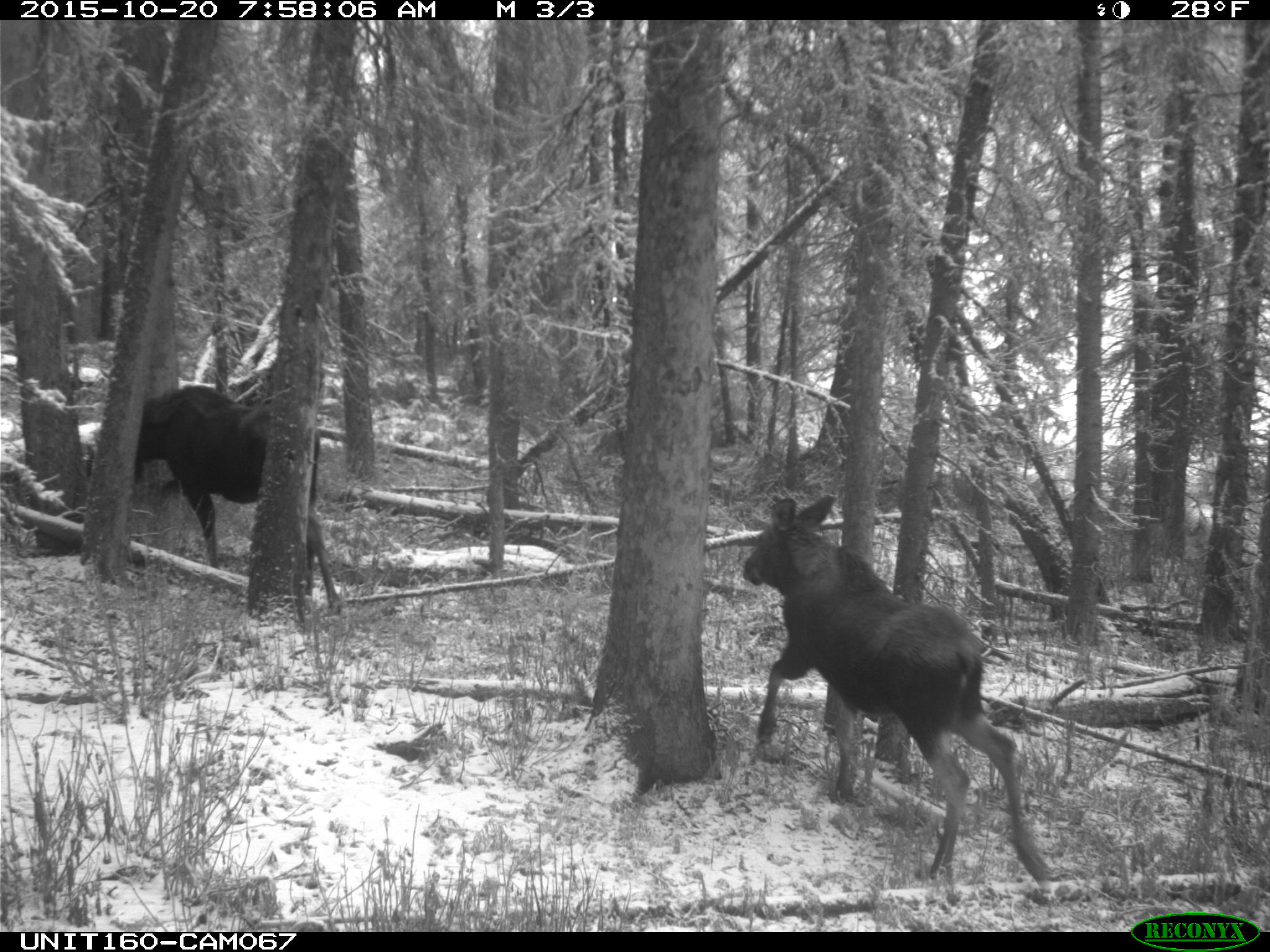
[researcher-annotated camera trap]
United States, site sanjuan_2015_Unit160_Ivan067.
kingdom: Animalia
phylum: Chordata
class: Mammalia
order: Artiodactyla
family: Cervidae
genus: Alces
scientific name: Alces alces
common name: moose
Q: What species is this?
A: Alces alces (moose).